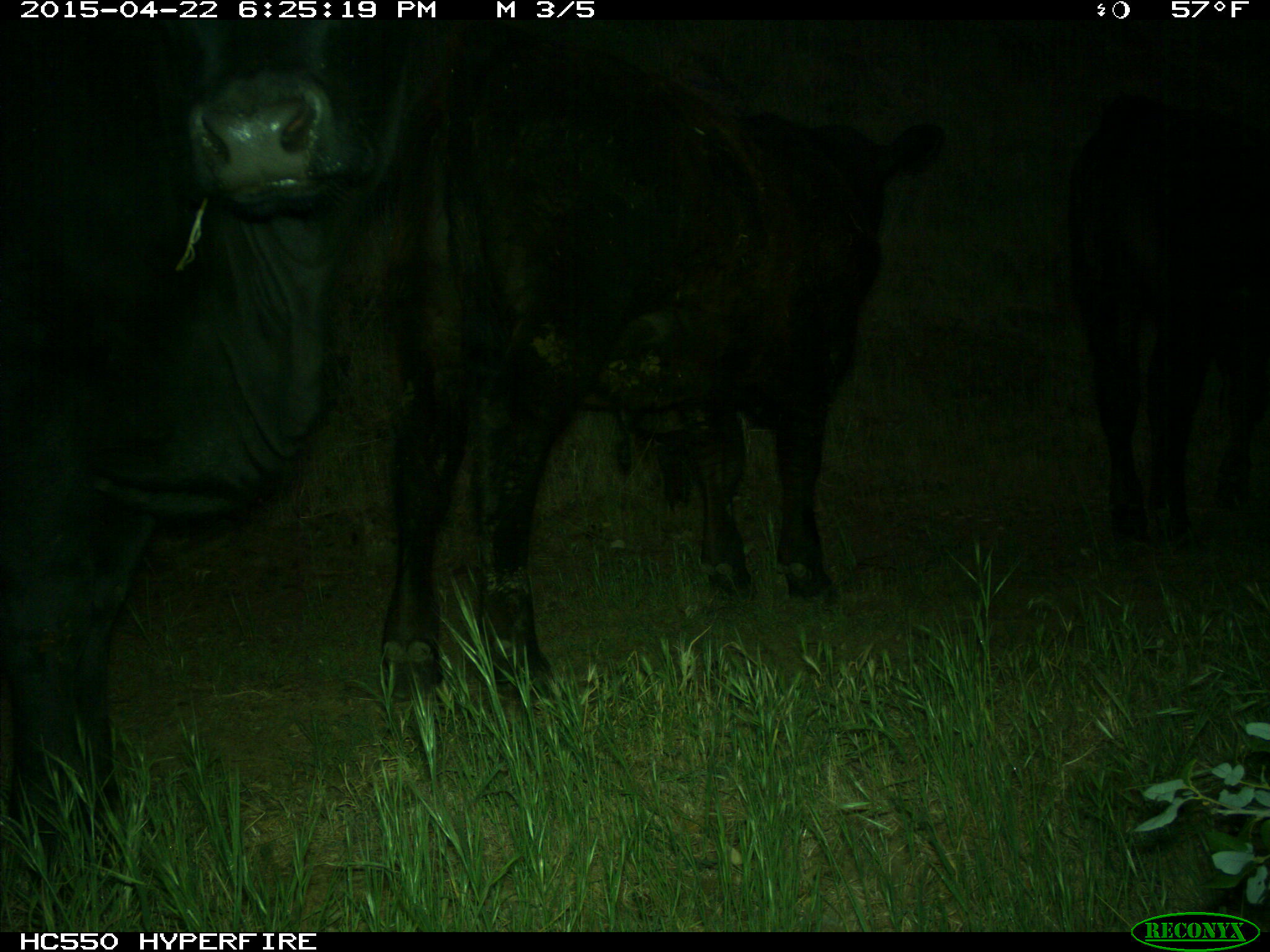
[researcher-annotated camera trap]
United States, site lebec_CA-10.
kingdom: Animalia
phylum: Chordata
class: Mammalia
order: Artiodactyla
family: Bovidae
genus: Bos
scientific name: Bos taurus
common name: domestic cow